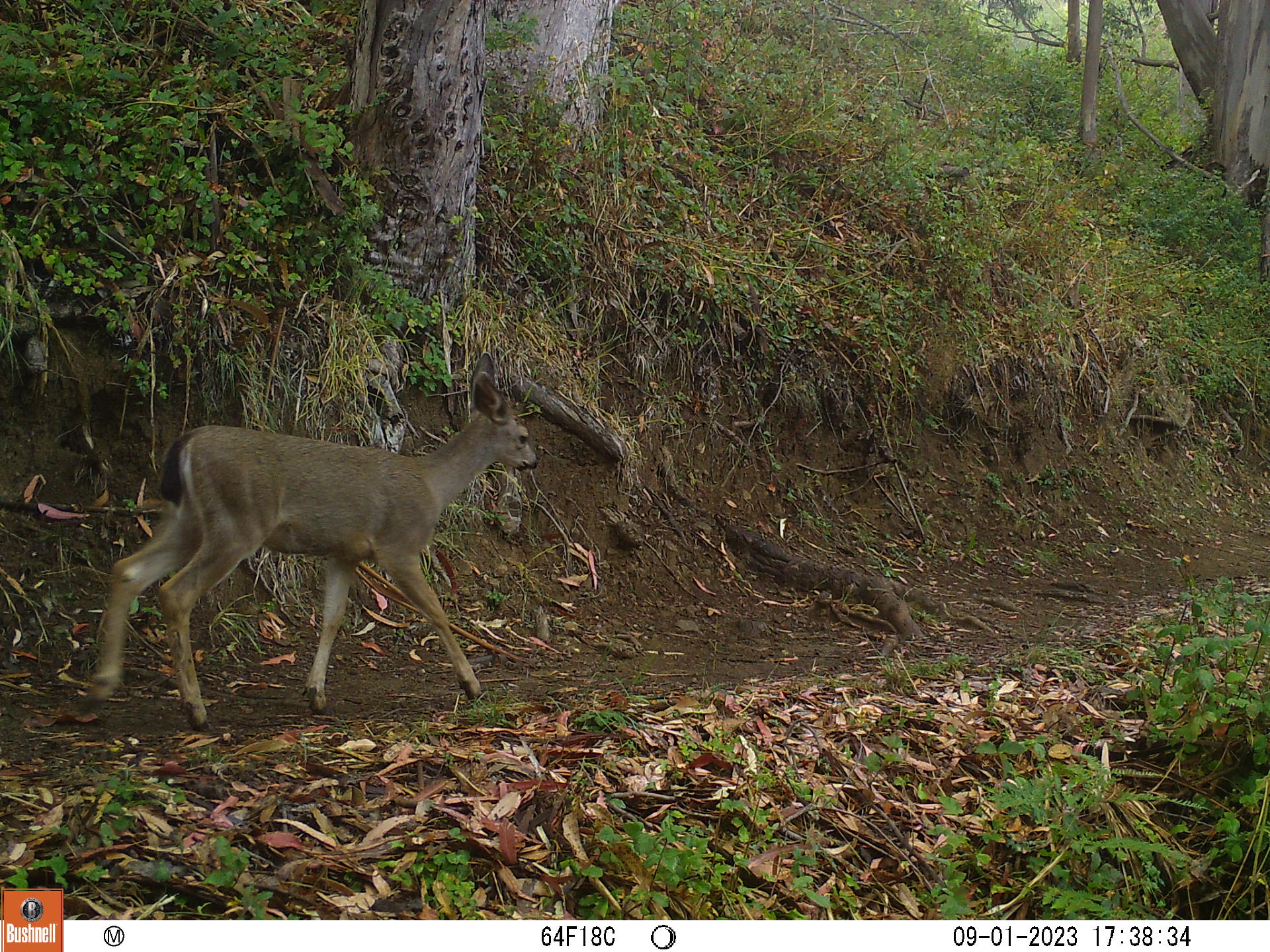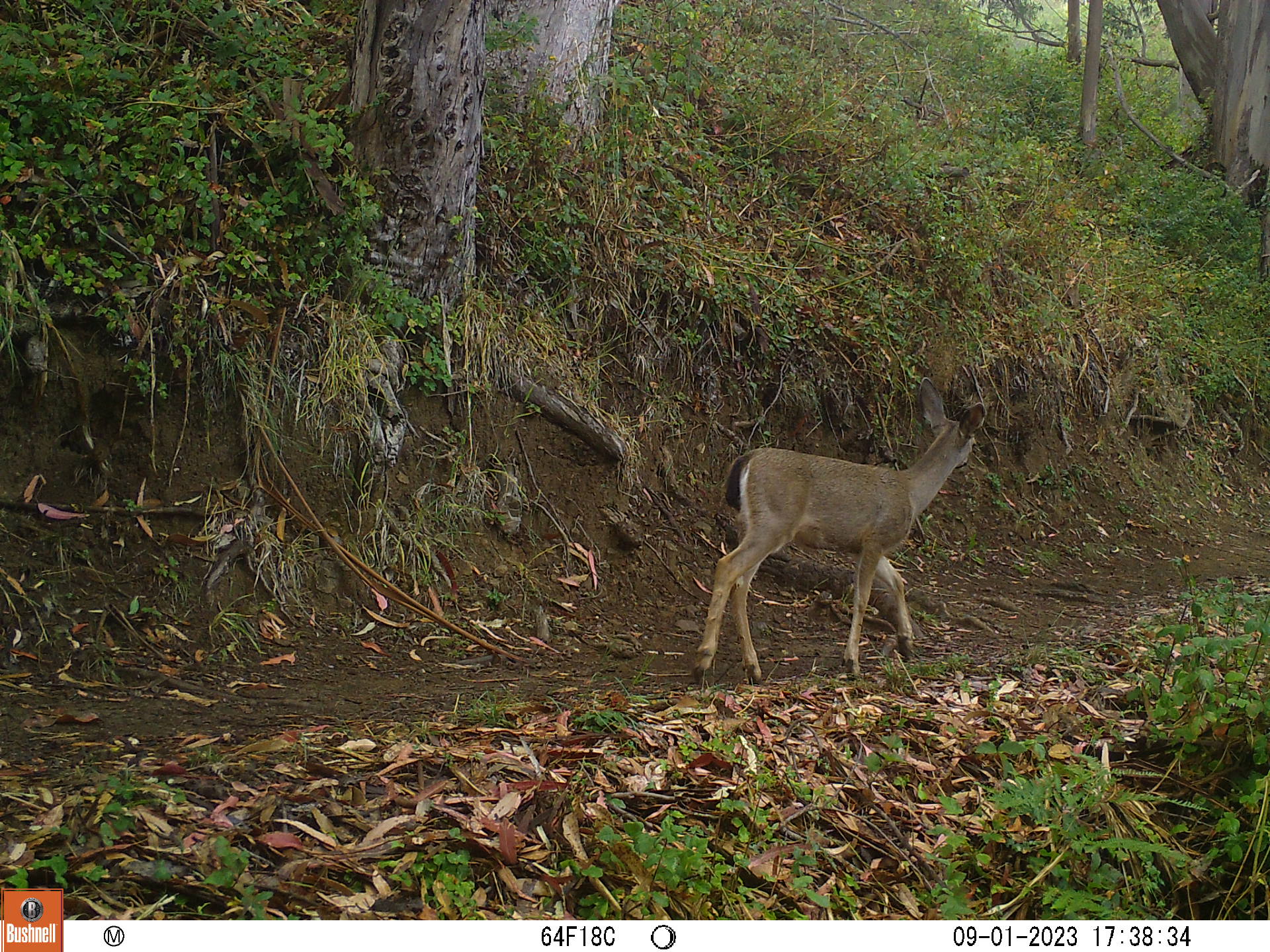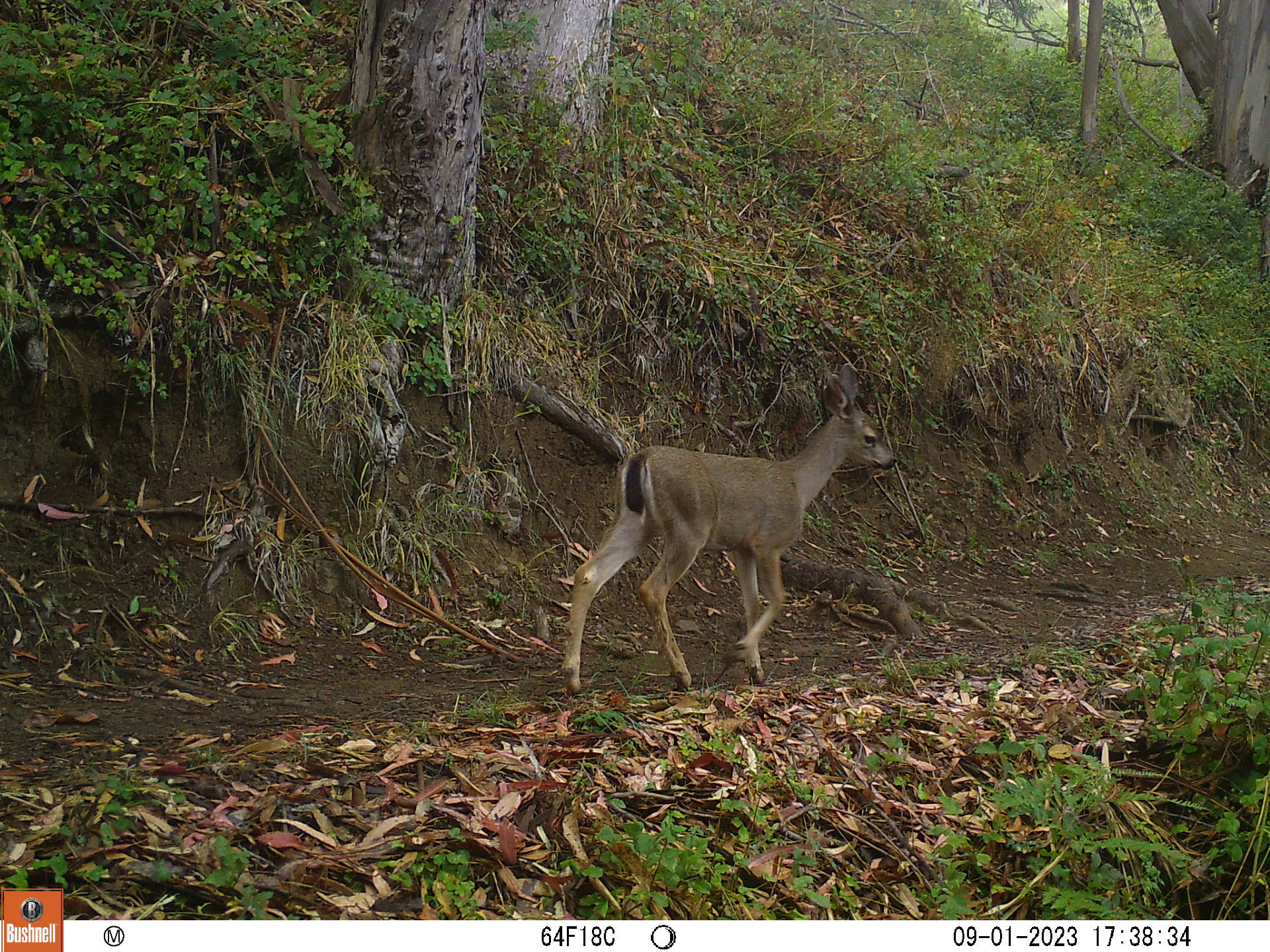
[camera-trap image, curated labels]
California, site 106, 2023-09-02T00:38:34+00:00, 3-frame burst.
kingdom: Animalia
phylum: Chordata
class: Mammalia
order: Artiodactyla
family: Cervidae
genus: Odocoileus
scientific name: Odocoileus hemionus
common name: mule deer